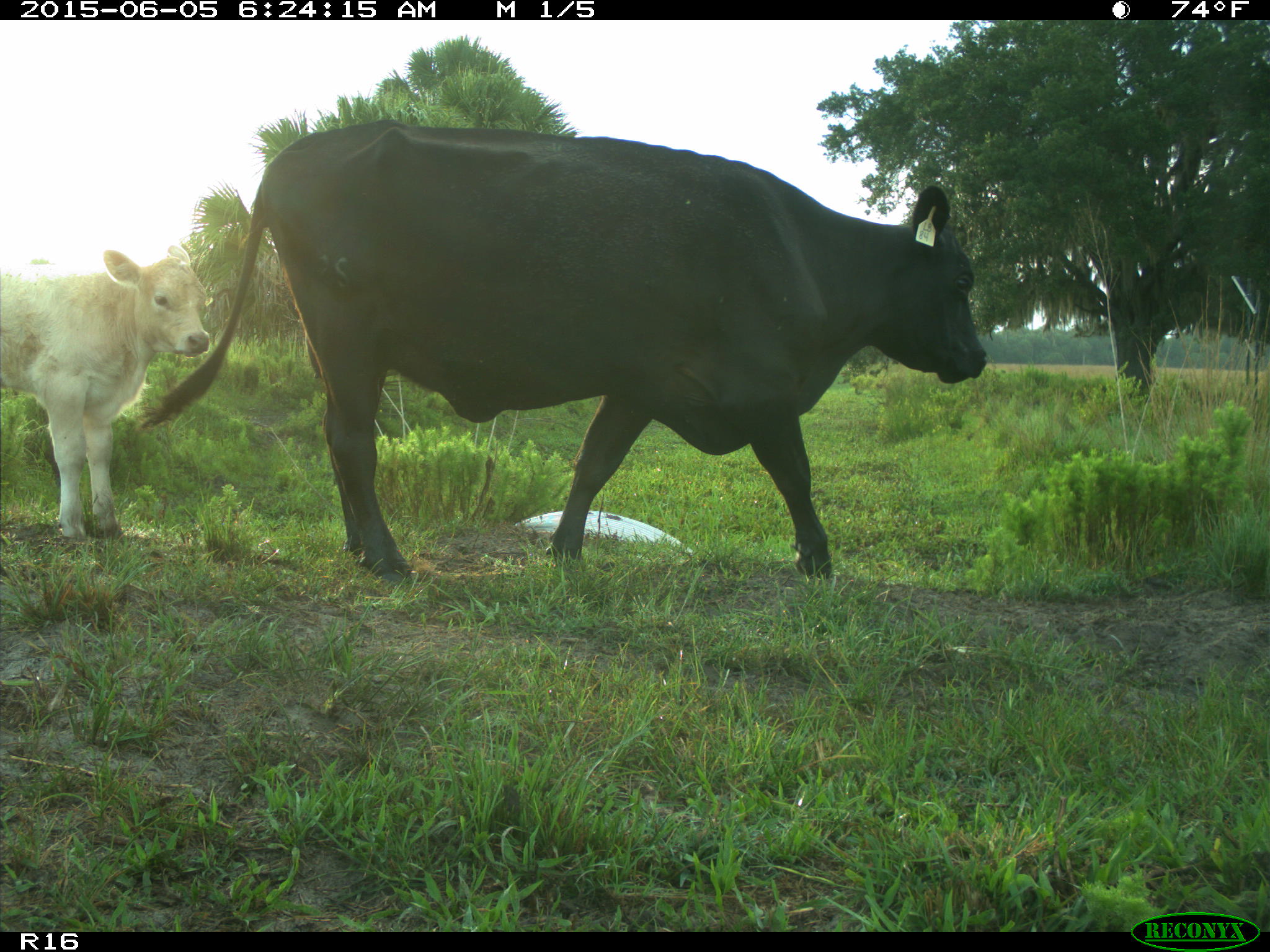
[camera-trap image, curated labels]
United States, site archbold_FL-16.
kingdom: Animalia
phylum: Chordata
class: Mammalia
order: Artiodactyla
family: Bovidae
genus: Bos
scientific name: Bos taurus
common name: domestic cow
Bos taurus (domestic cow).